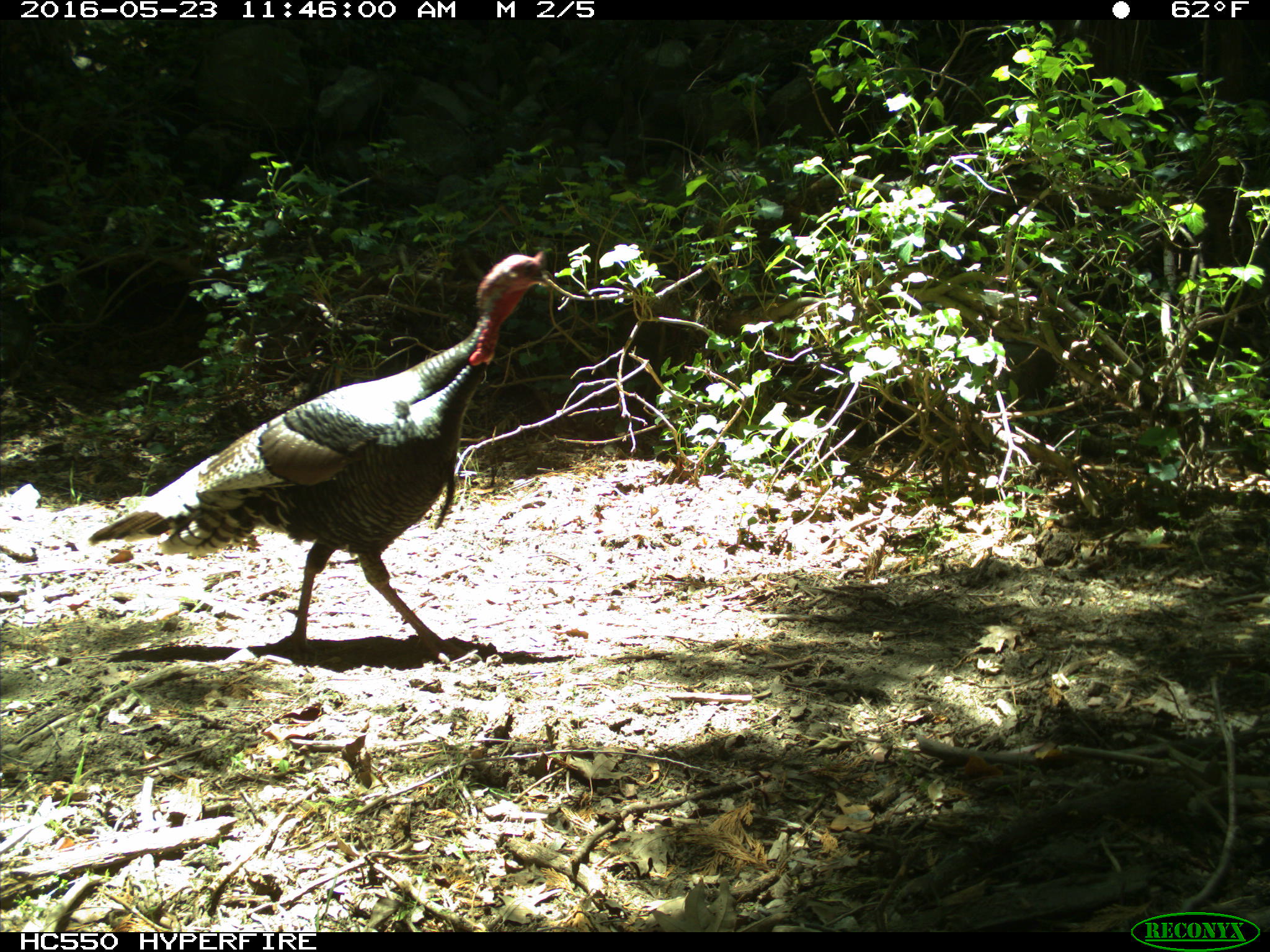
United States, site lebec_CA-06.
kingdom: Animalia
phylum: Chordata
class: Aves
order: Galliformes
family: Phasianidae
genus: Meleagris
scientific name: Meleagris gallopavo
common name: wild turkey